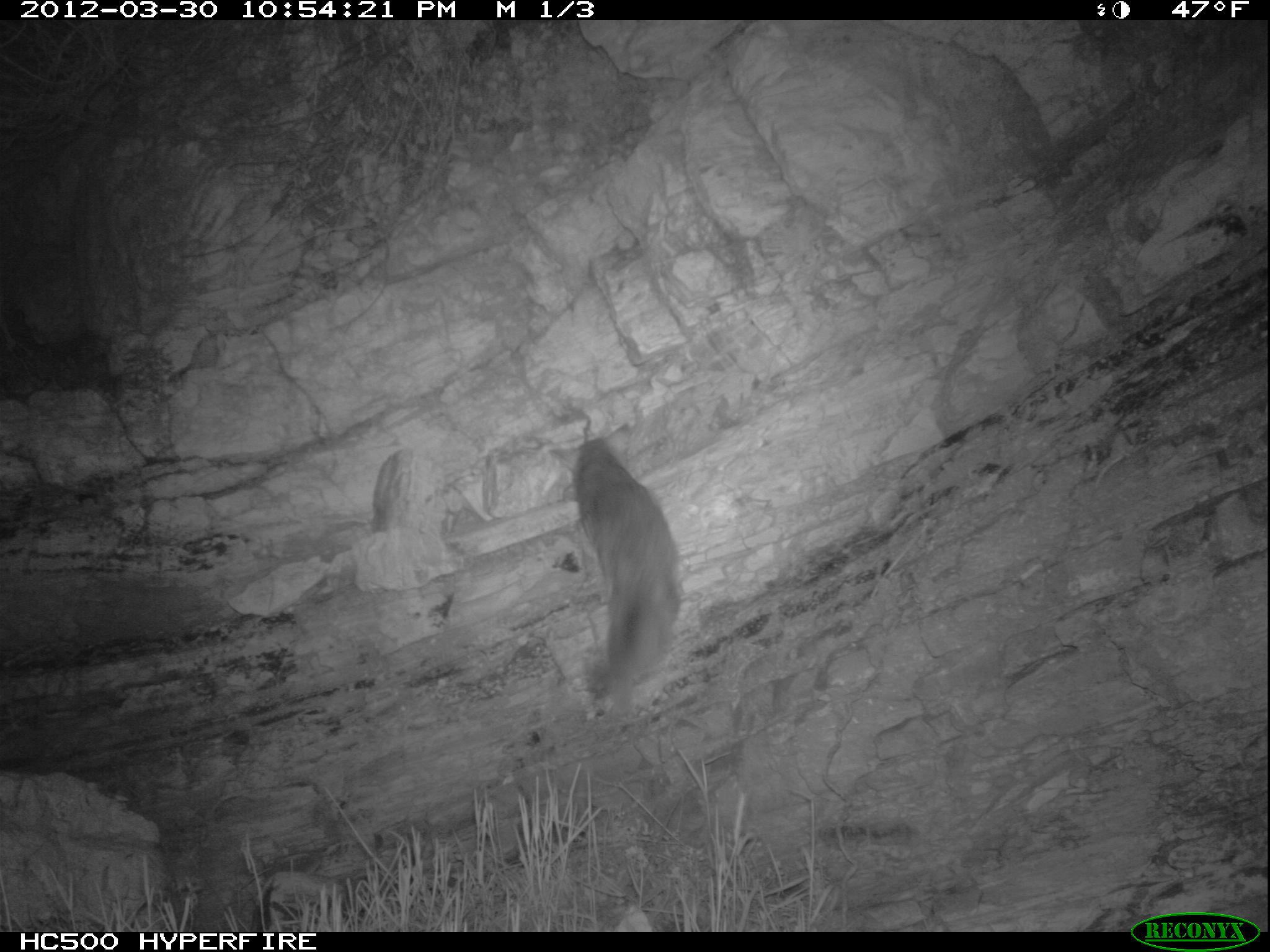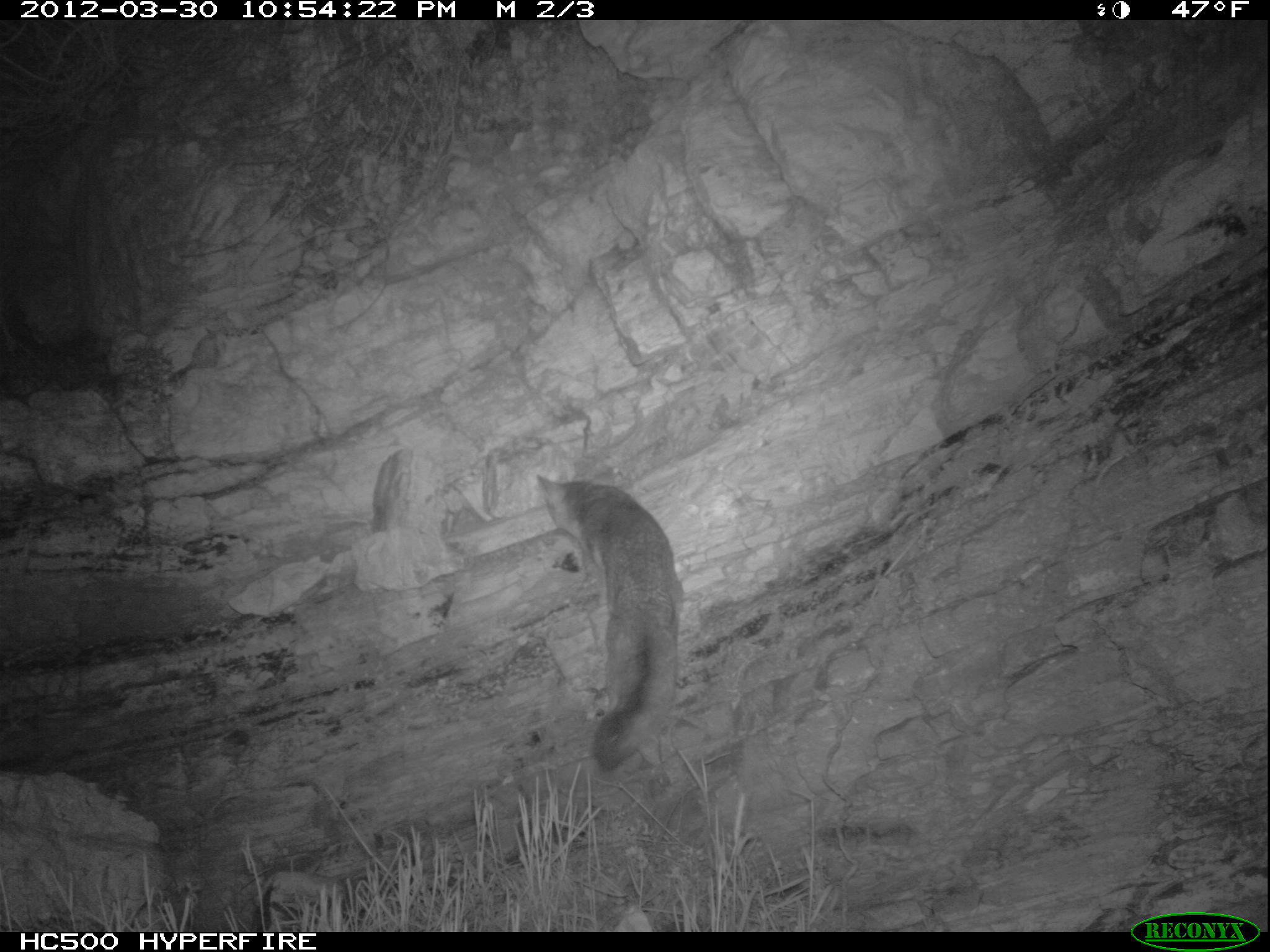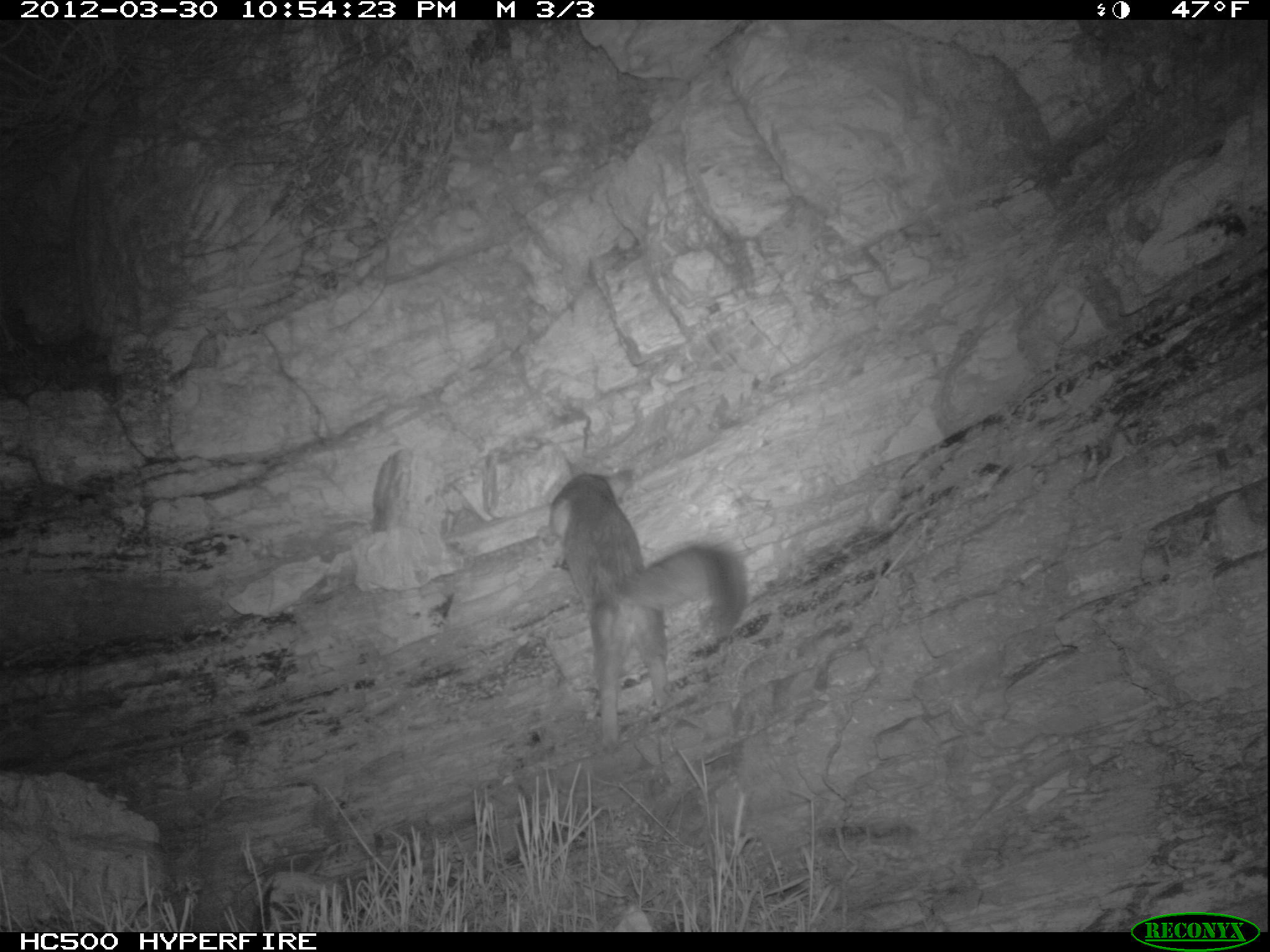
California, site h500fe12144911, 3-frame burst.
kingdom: Animalia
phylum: Chordata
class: Mammalia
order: Carnivora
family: Canidae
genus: Urocyon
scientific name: Urocyon littoralis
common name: island fox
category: fox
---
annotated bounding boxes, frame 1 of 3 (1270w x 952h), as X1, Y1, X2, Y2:
fox: 547, 422, 685, 720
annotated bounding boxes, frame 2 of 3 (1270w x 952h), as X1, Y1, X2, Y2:
fox: 536, 472, 683, 772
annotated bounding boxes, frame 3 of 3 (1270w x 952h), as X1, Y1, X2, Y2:
fox: 549, 452, 747, 752